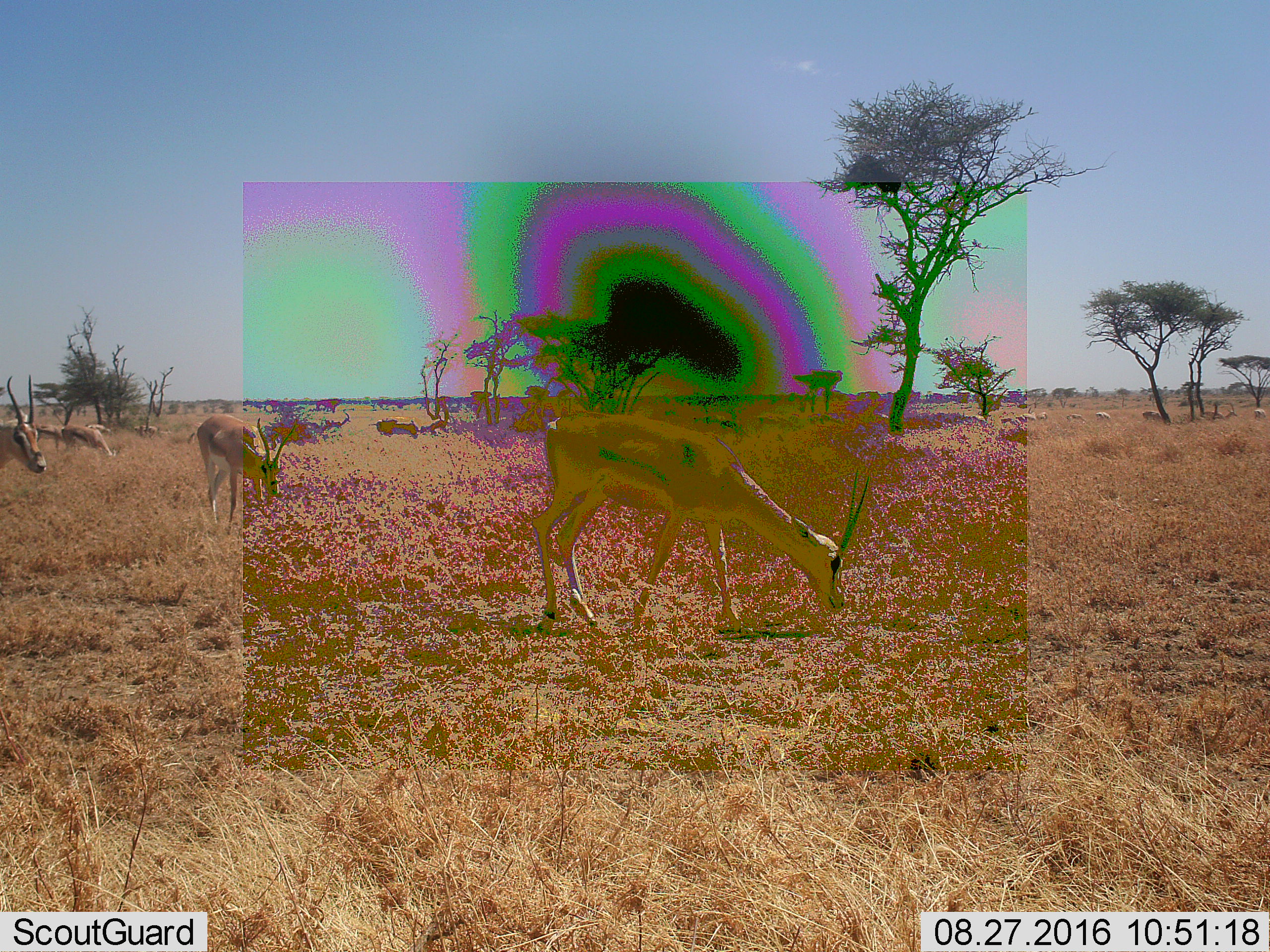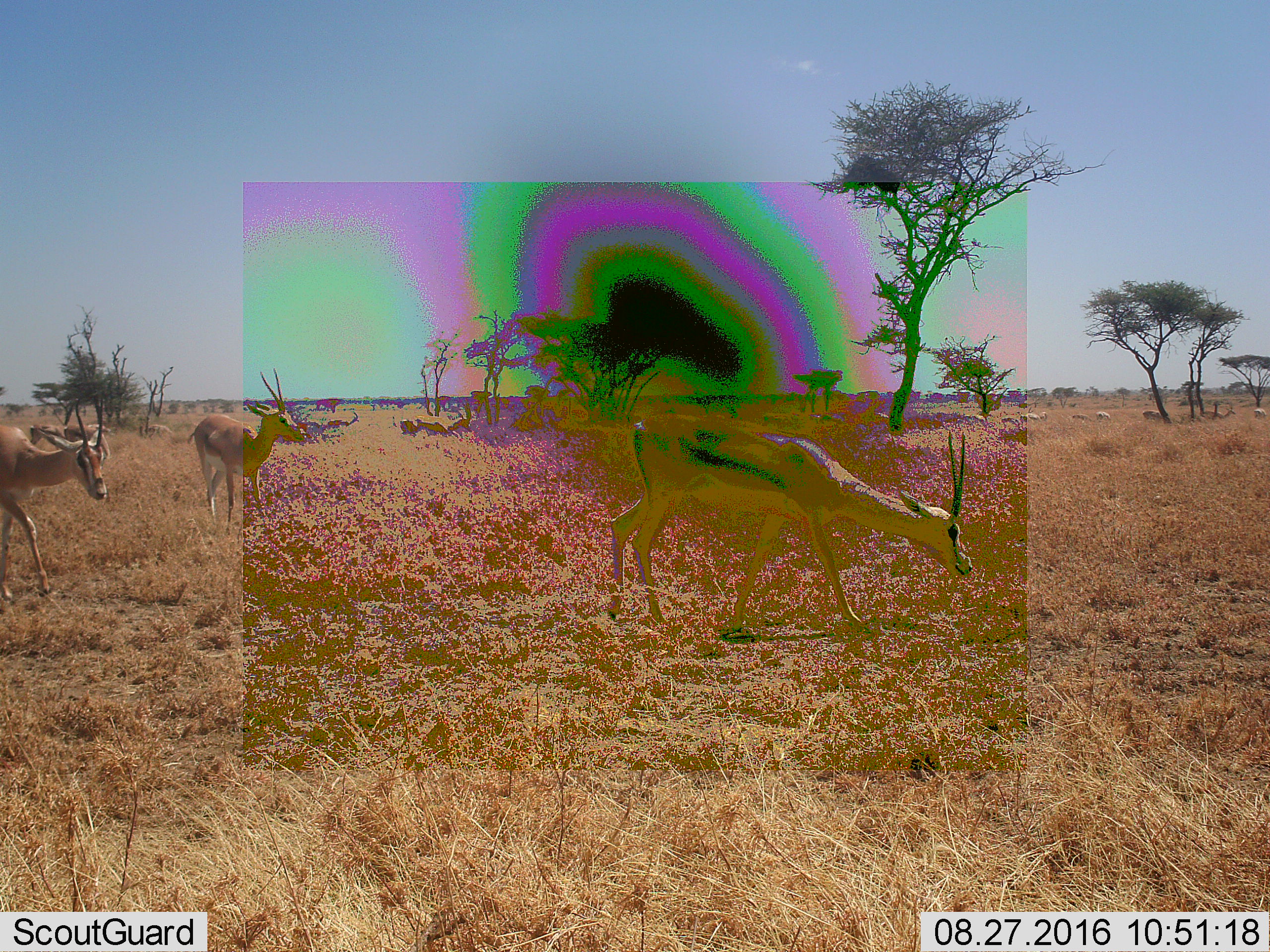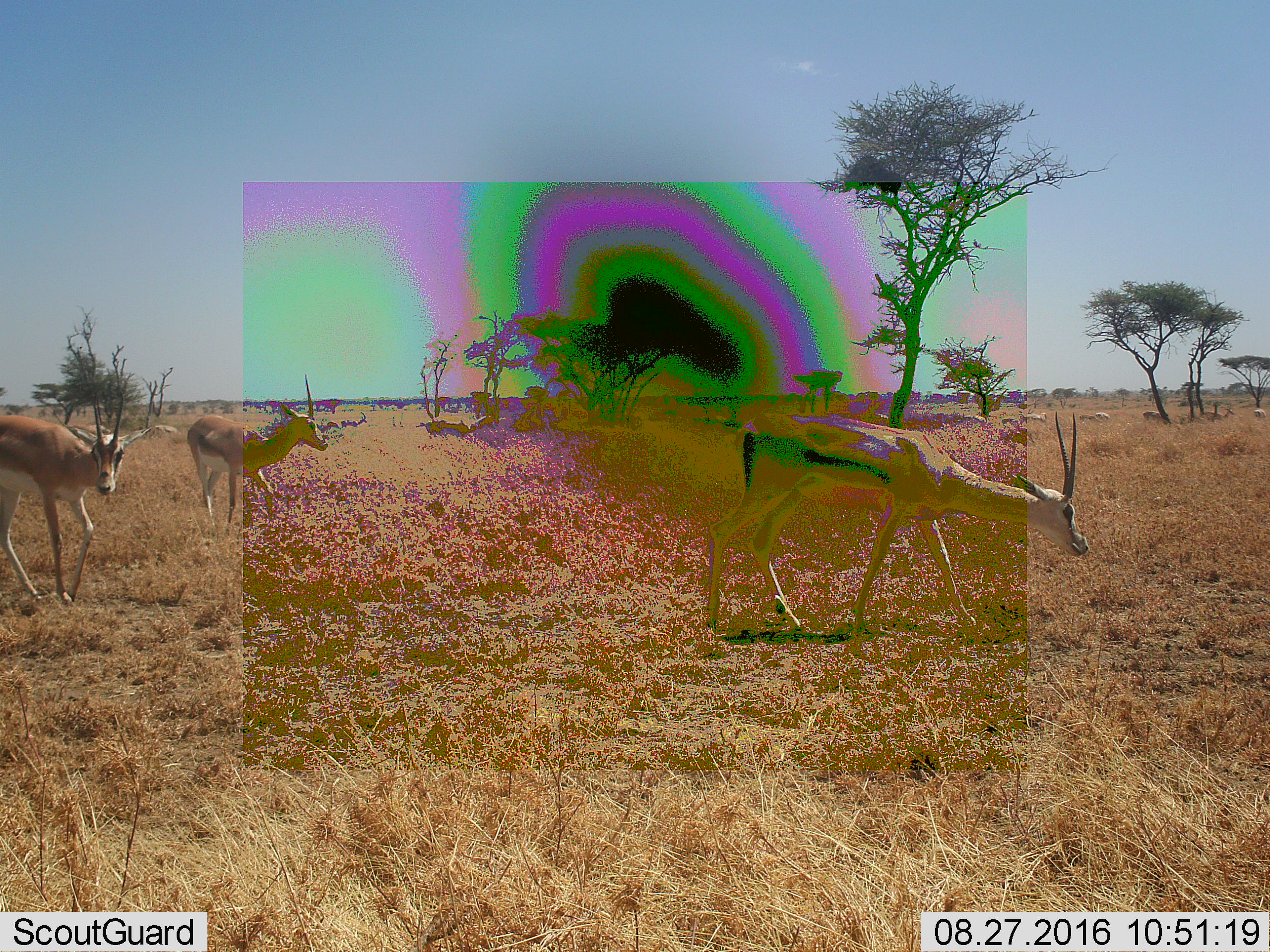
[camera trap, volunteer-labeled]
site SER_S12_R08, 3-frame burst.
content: unidentified animal